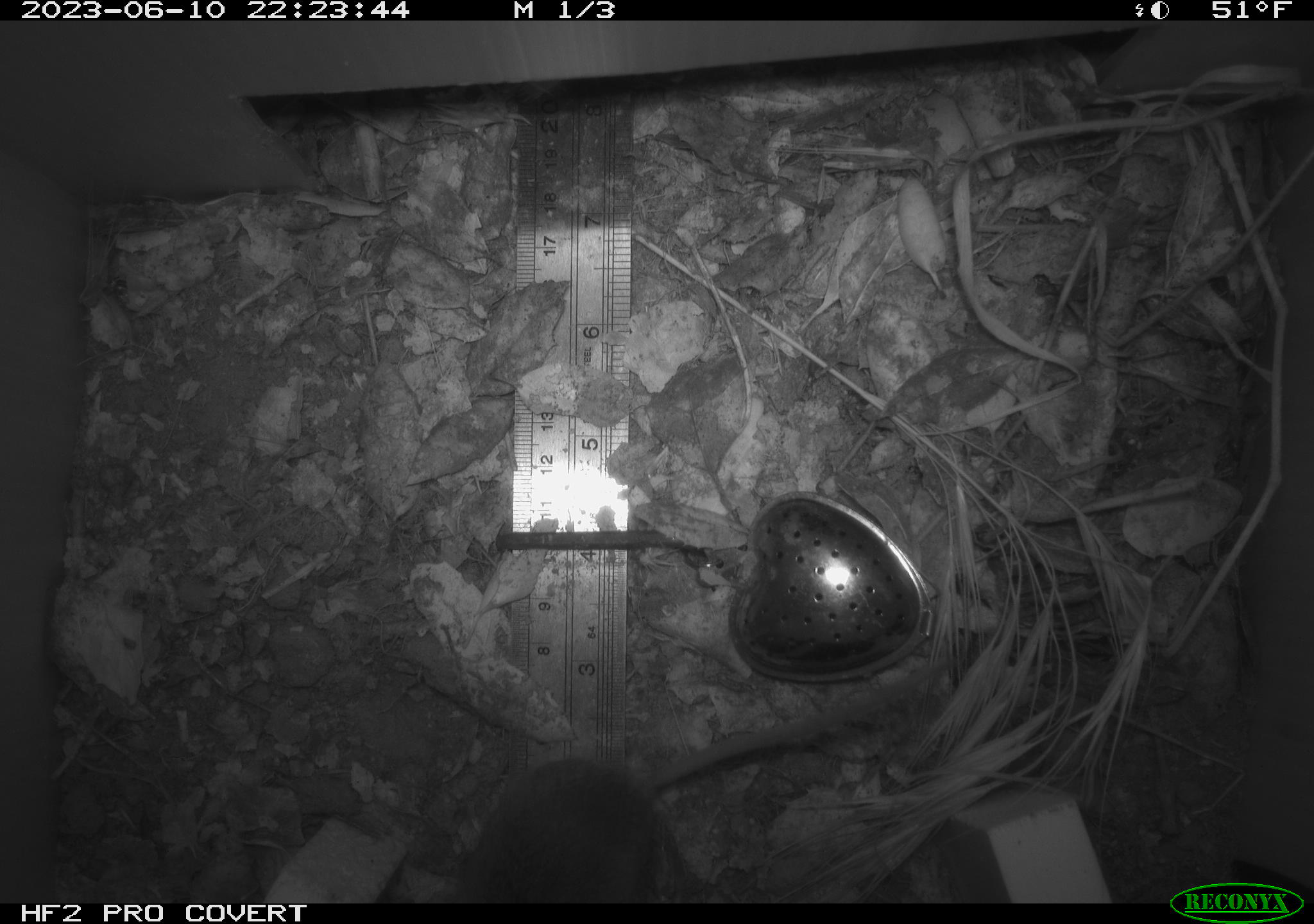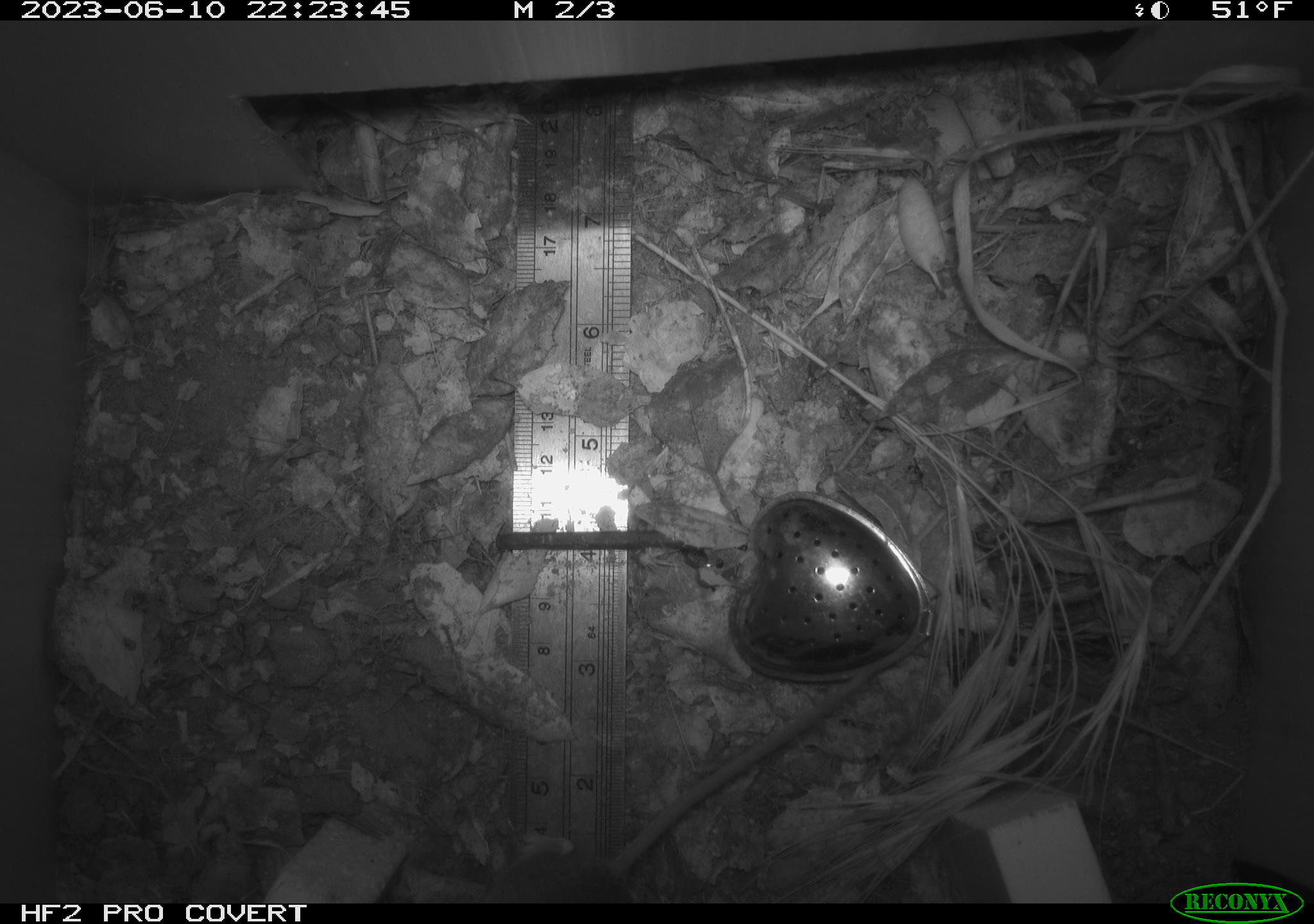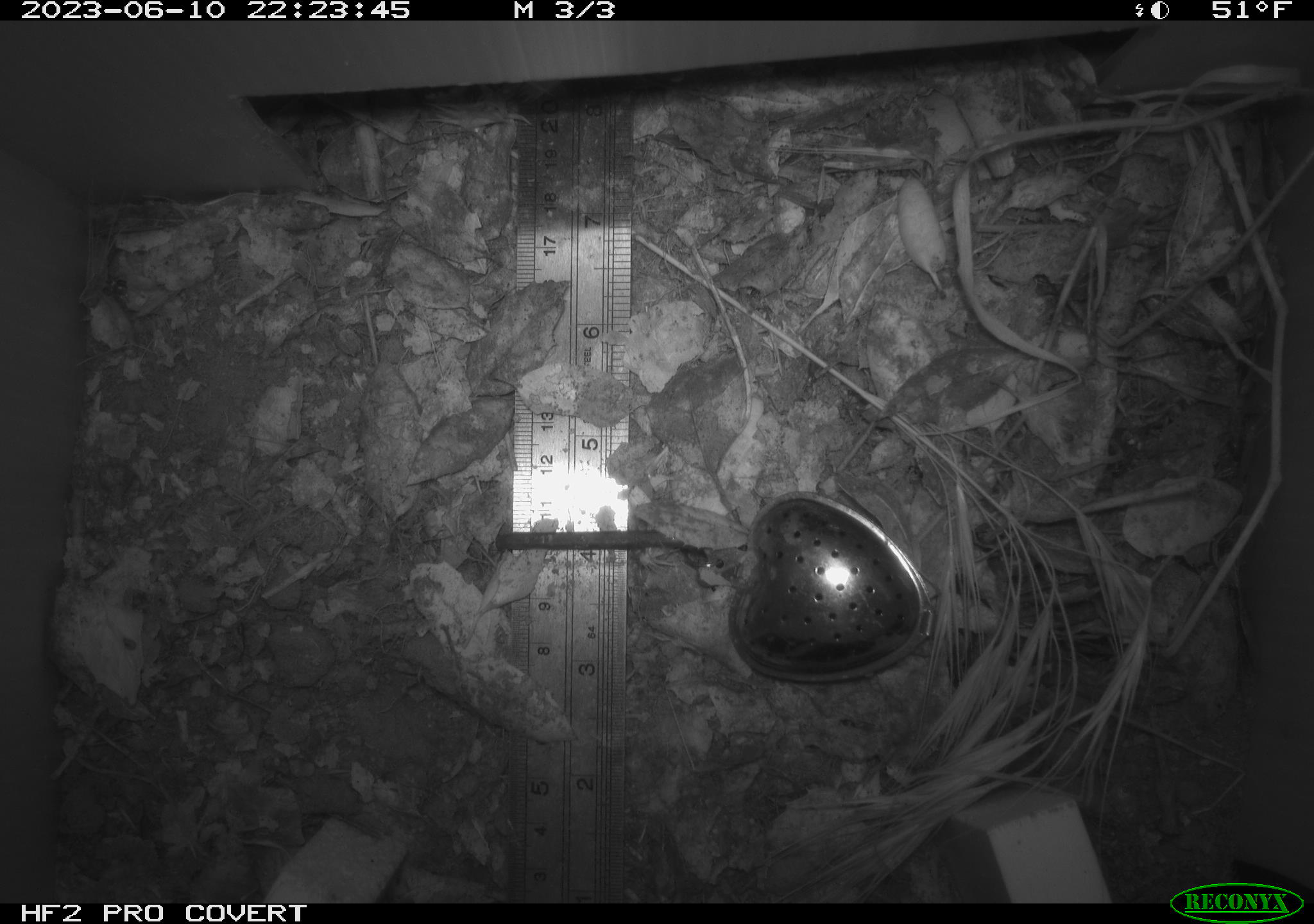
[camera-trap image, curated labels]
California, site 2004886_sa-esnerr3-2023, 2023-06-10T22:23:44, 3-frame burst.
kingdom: Animalia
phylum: Chordata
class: Mammalia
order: Rodentia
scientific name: Rodentia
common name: mouse species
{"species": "mouse species (Rodentia)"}